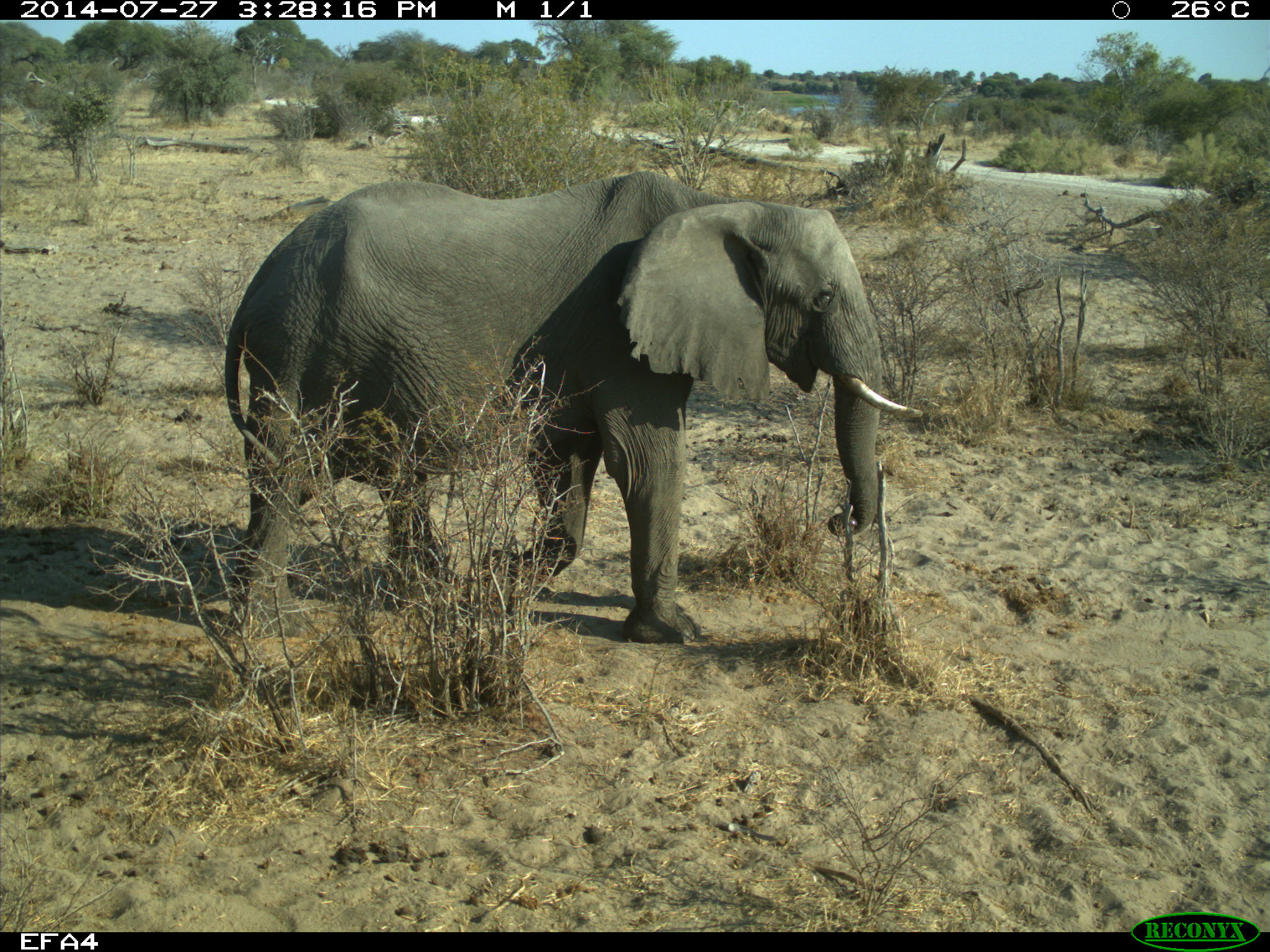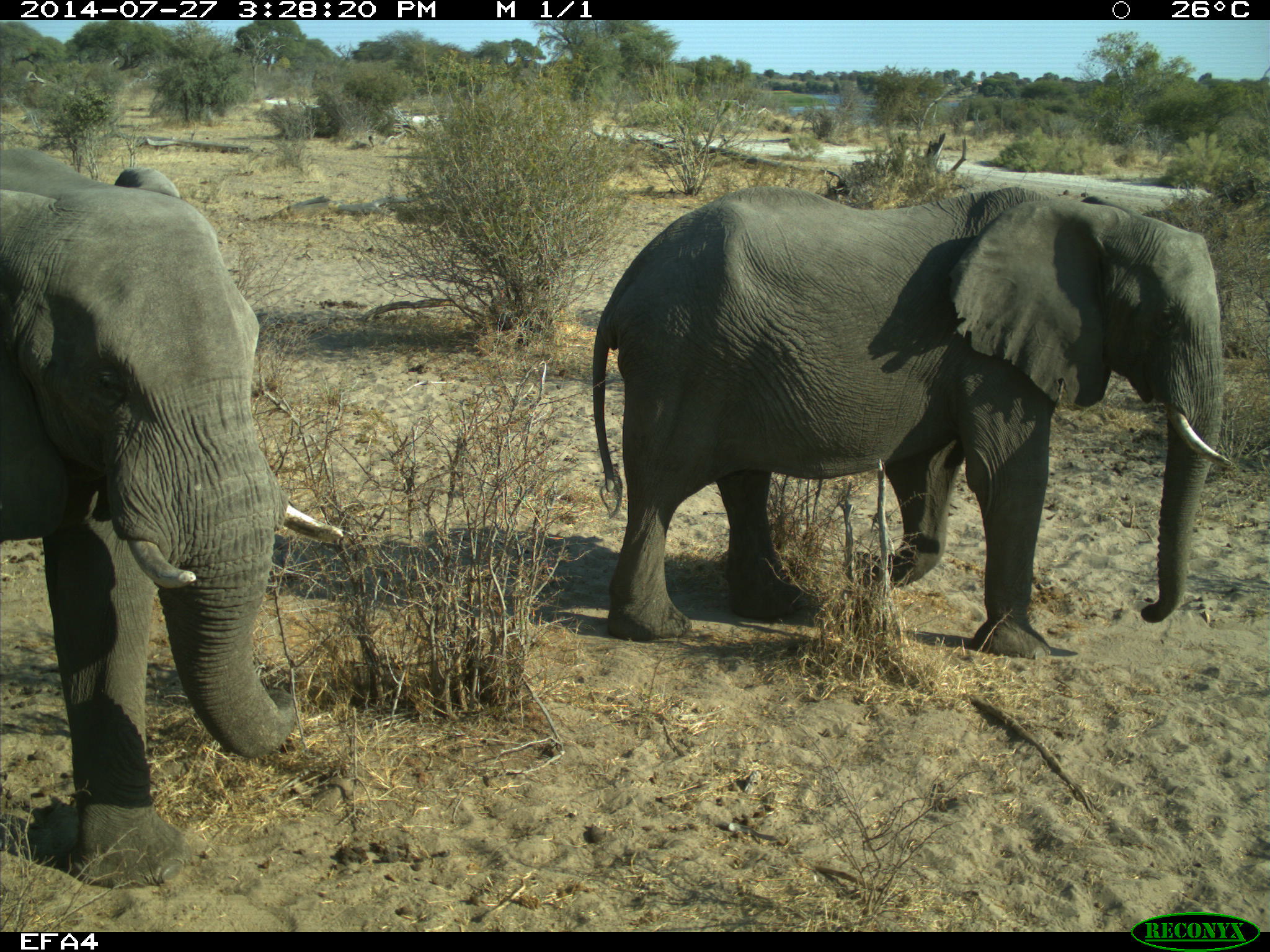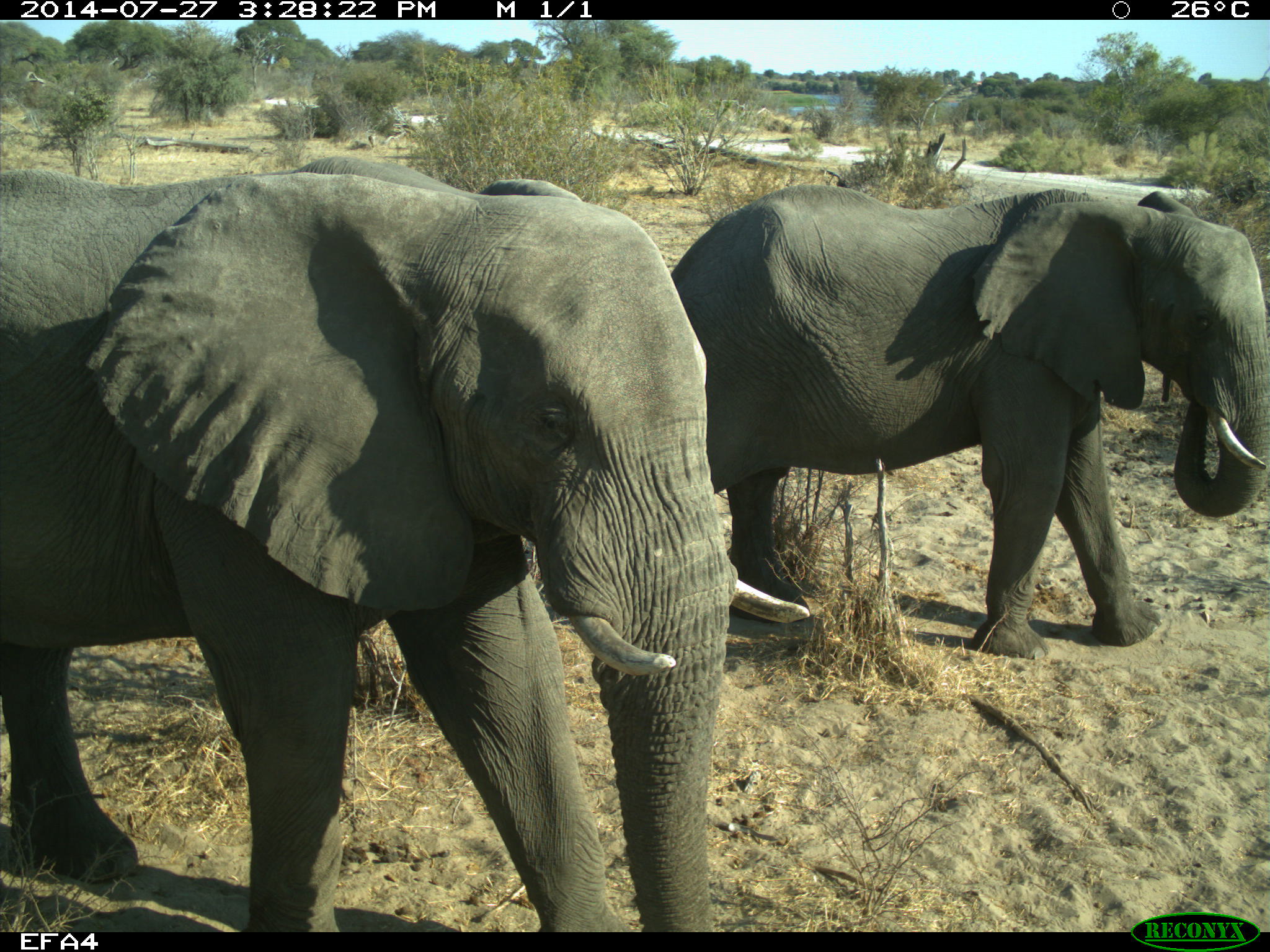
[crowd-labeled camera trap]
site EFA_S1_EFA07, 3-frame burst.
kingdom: Animalia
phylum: Chordata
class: Mammalia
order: Proboscidea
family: Elephantidae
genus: Loxodonta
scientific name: Loxodonta africana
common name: african bush elephant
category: elephant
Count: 2.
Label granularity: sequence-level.